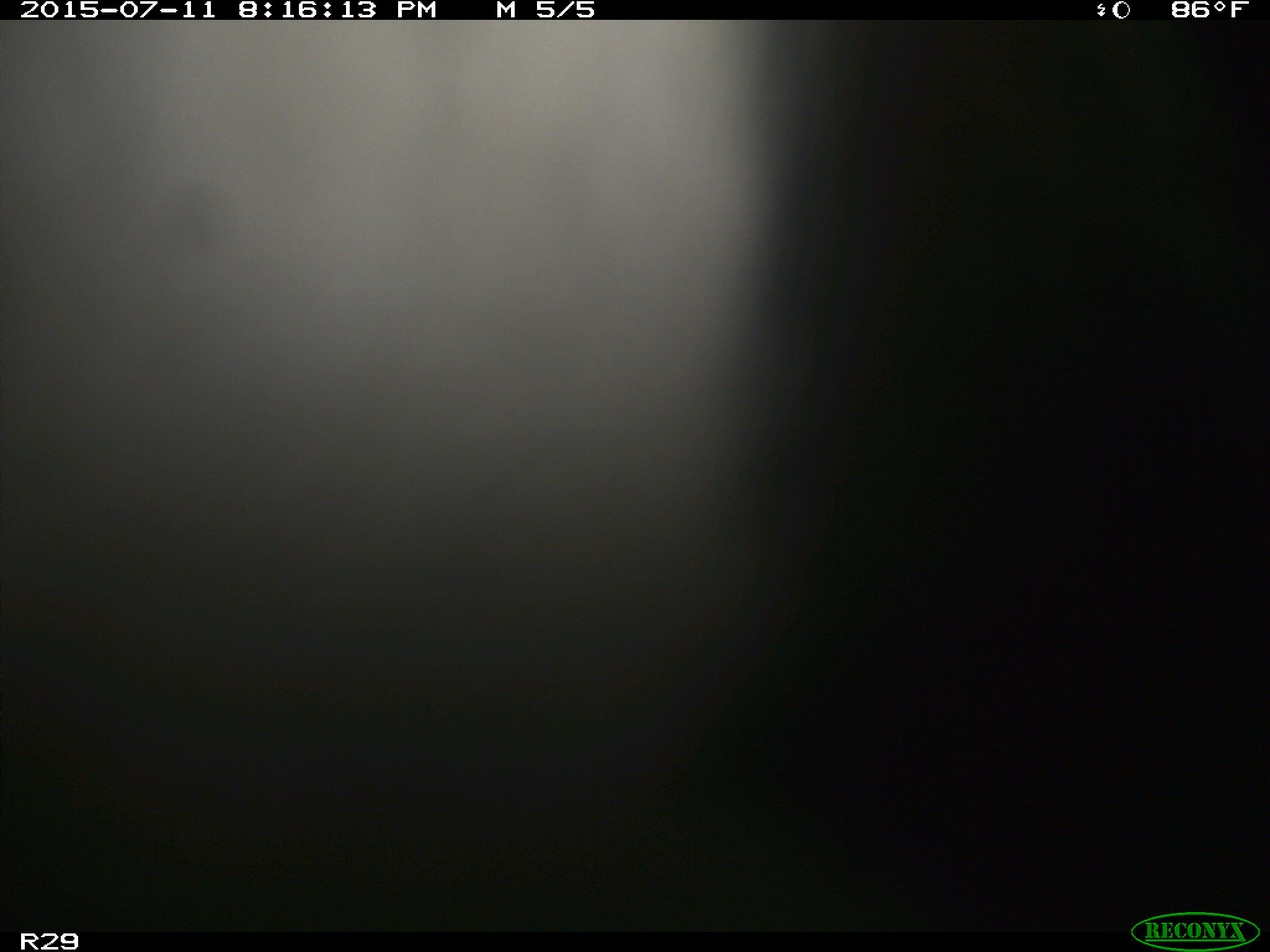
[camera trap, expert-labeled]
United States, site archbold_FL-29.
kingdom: Animalia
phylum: Chordata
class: Mammalia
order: Artiodactyla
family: Bovidae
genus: Bos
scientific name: Bos taurus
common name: domestic cow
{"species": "Bos taurus (domestic cow)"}